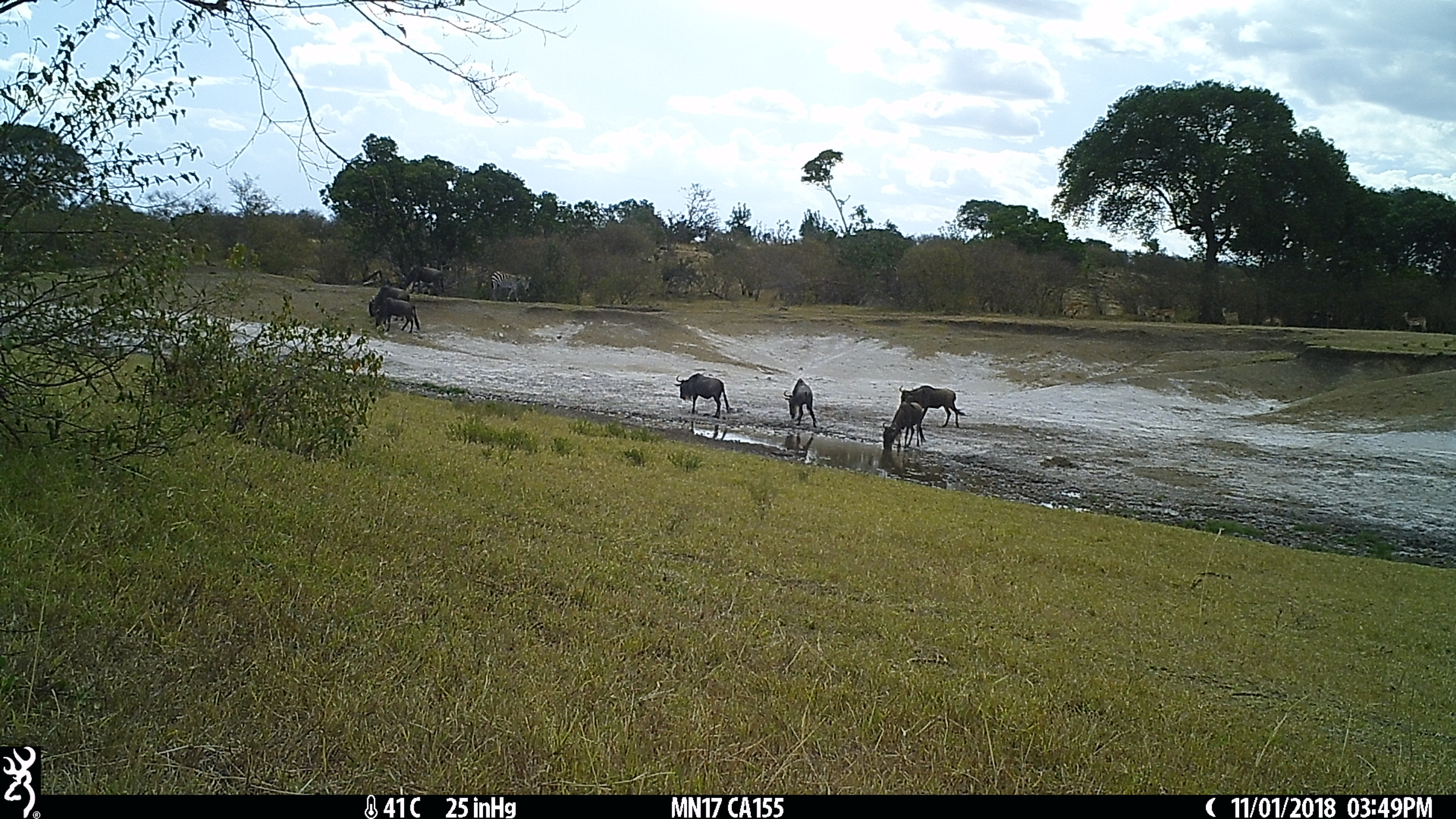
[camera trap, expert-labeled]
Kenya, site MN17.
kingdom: Animalia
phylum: Chordata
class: Mammalia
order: Artiodactyla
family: Bovidae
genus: Connochaetes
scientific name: Connochaetes taurinus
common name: blue wildebeest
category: wildebeest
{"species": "wildebeest (blue wildebeest) (Connochaetes taurinus)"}